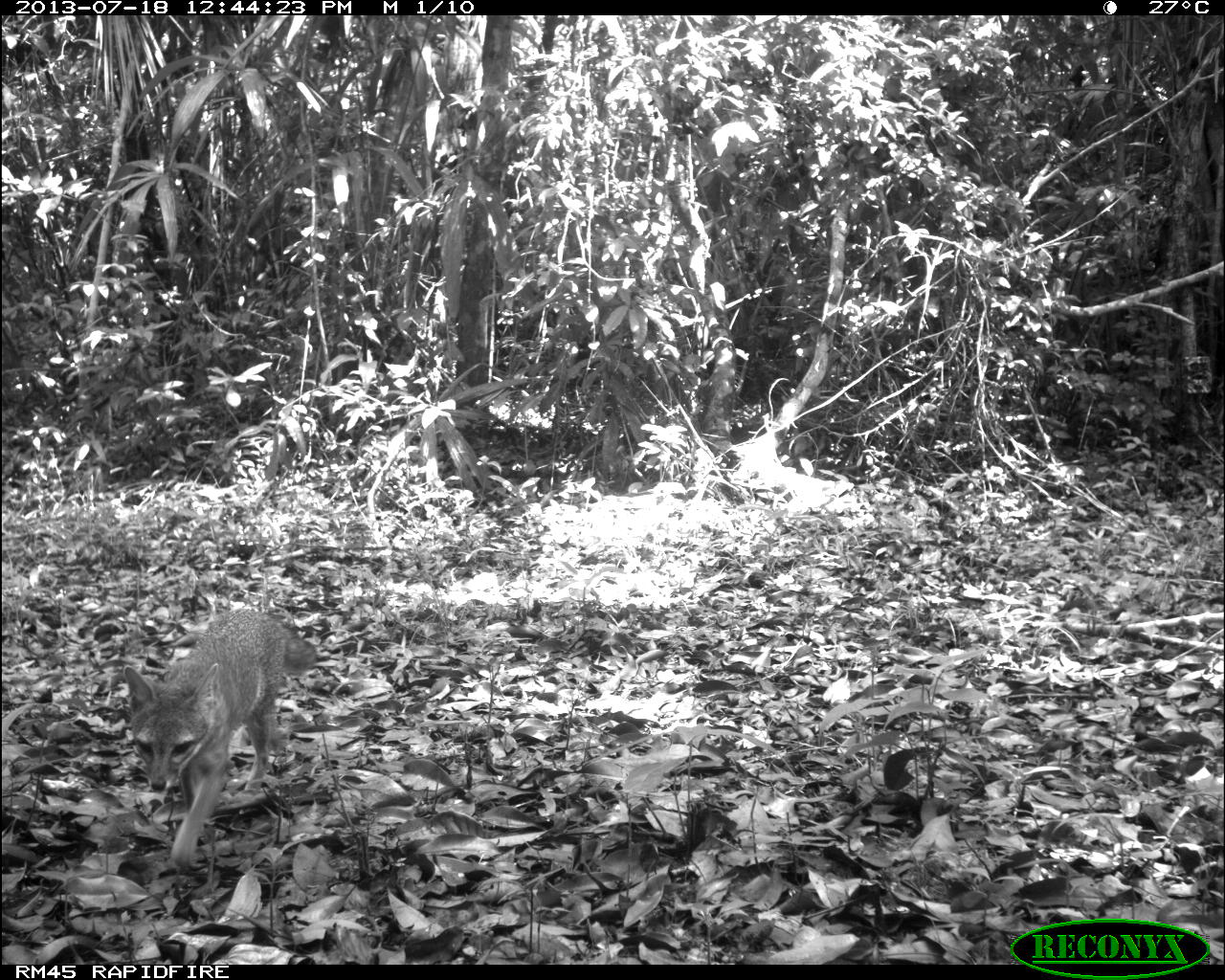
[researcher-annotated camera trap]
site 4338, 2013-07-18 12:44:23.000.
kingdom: Animalia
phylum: Chordata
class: Mammalia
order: Carnivora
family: Canidae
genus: Urocyon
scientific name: Urocyon cinereoargenteus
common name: gray fox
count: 1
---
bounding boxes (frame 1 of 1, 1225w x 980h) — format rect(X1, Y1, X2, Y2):
urocyon cinereoargenteus: rect(121, 606, 318, 877)